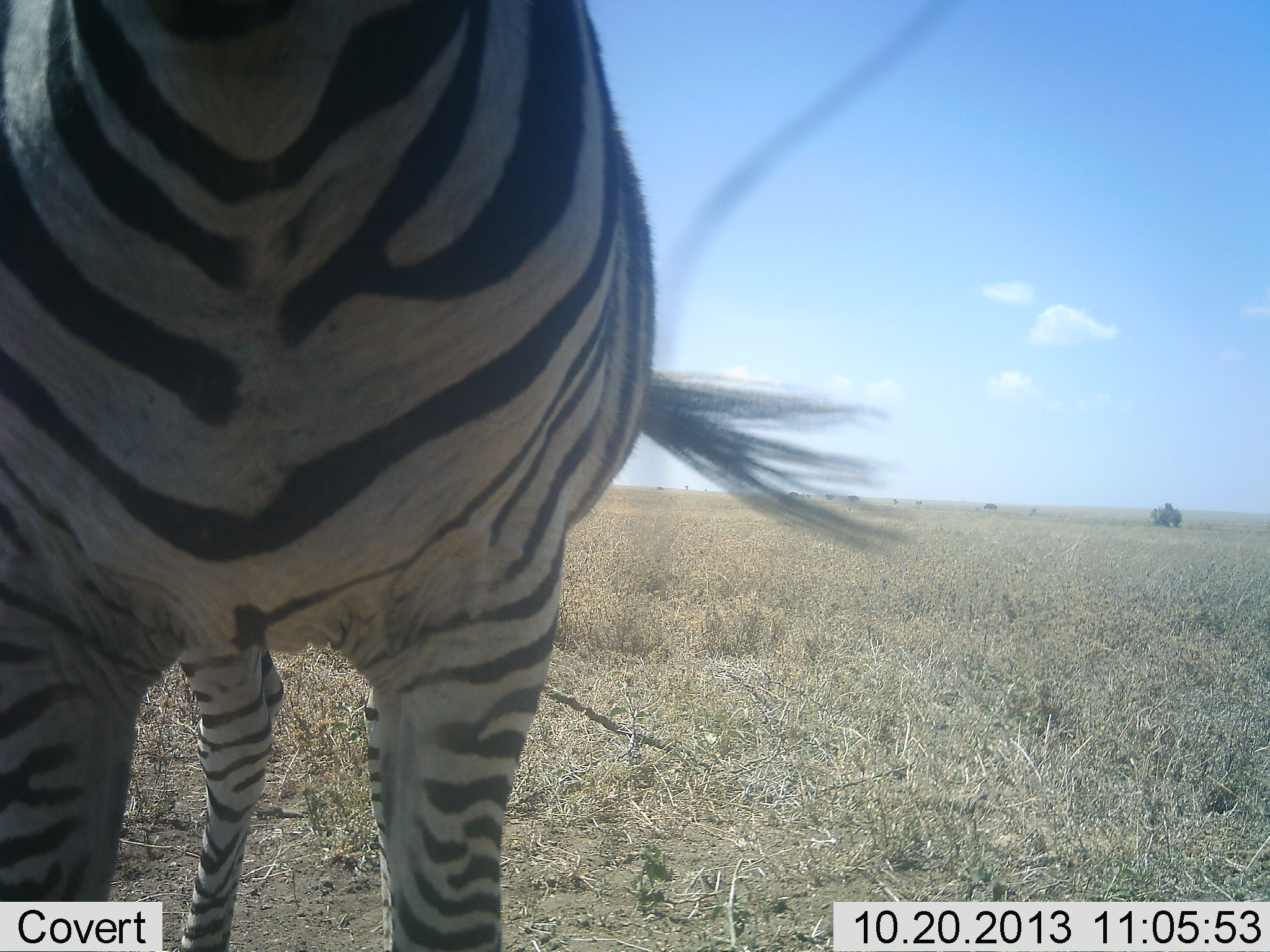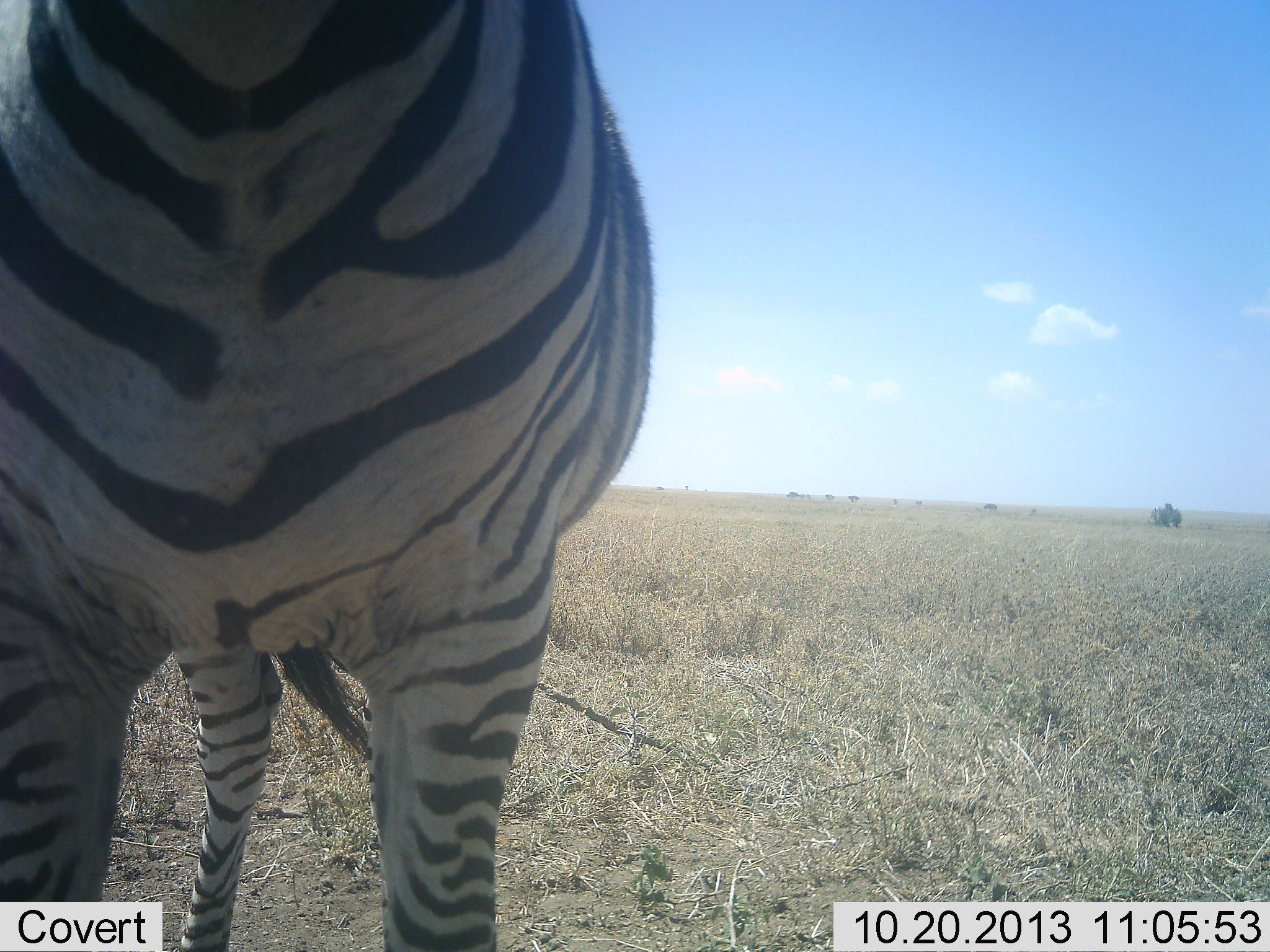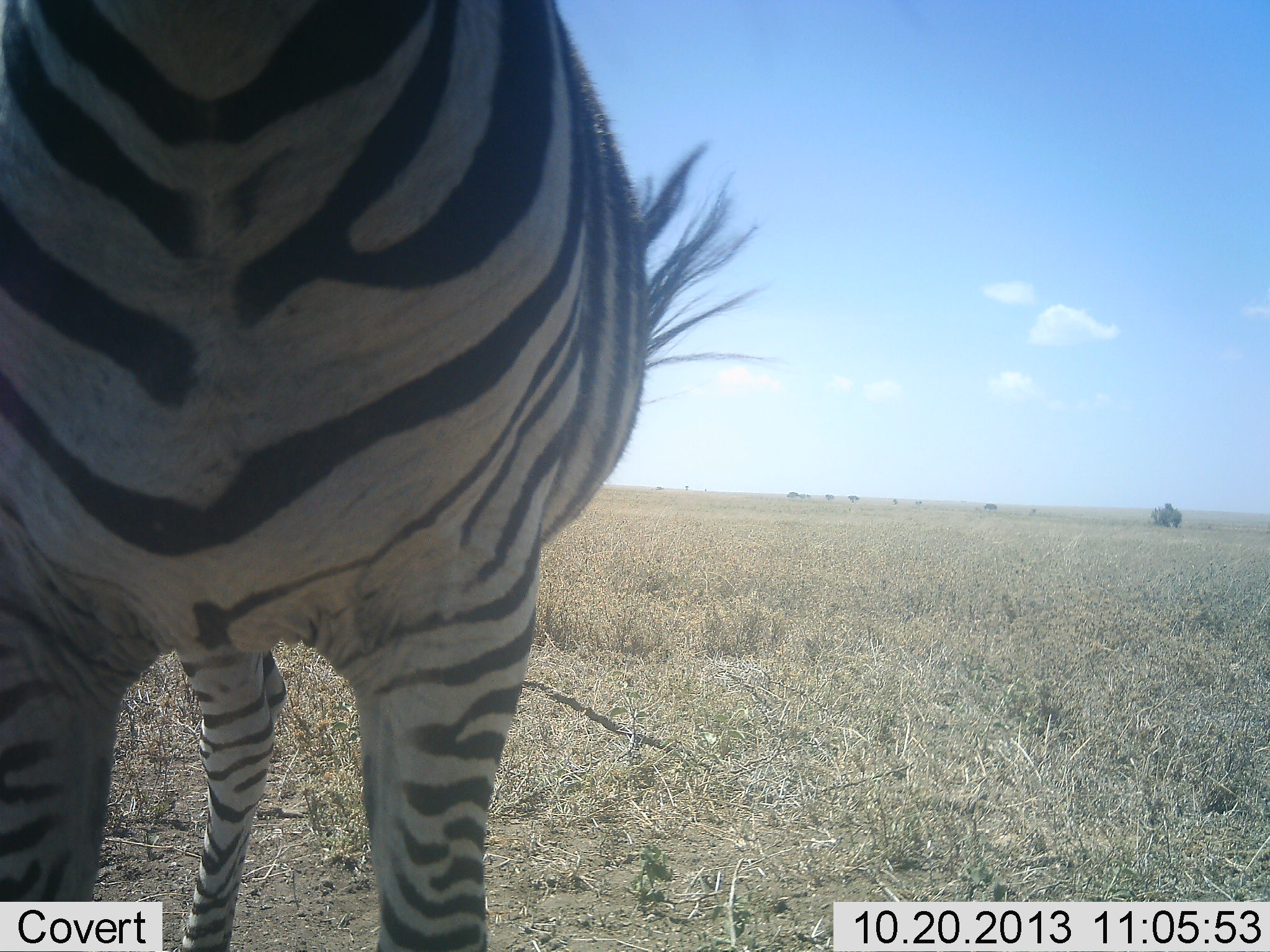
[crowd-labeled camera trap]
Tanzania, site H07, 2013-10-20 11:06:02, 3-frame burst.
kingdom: Animalia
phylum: Chordata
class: Mammalia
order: Perissodactyla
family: Equidae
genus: Equus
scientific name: Equus quagga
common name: plains zebra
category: zebra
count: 1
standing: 100%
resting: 6%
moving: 6%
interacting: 6%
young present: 0%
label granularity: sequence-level